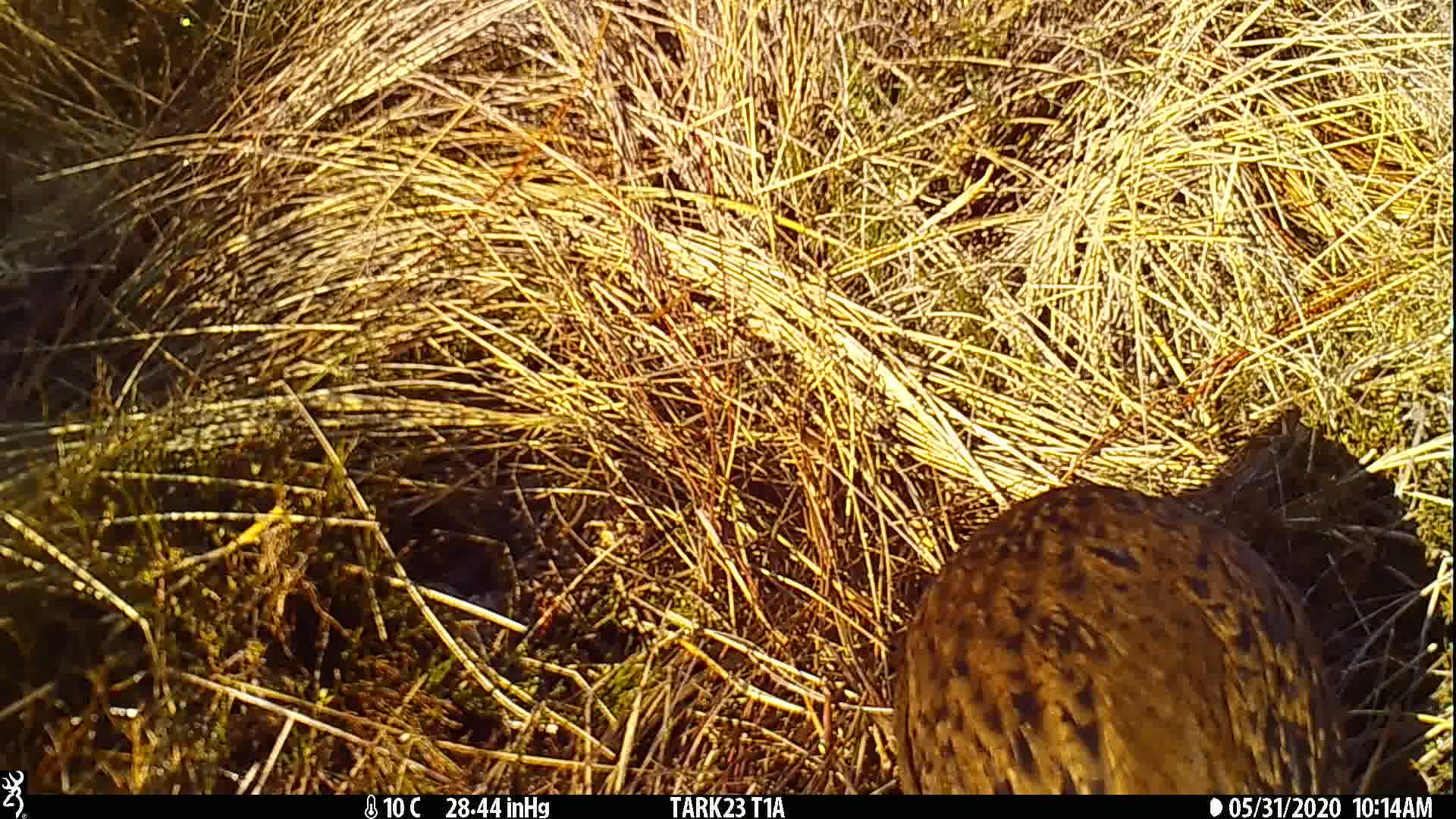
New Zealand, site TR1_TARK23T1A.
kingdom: Animalia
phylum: Chordata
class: Aves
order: Gruiformes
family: Rallidae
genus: Gallirallus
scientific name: Gallirallus australis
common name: weka